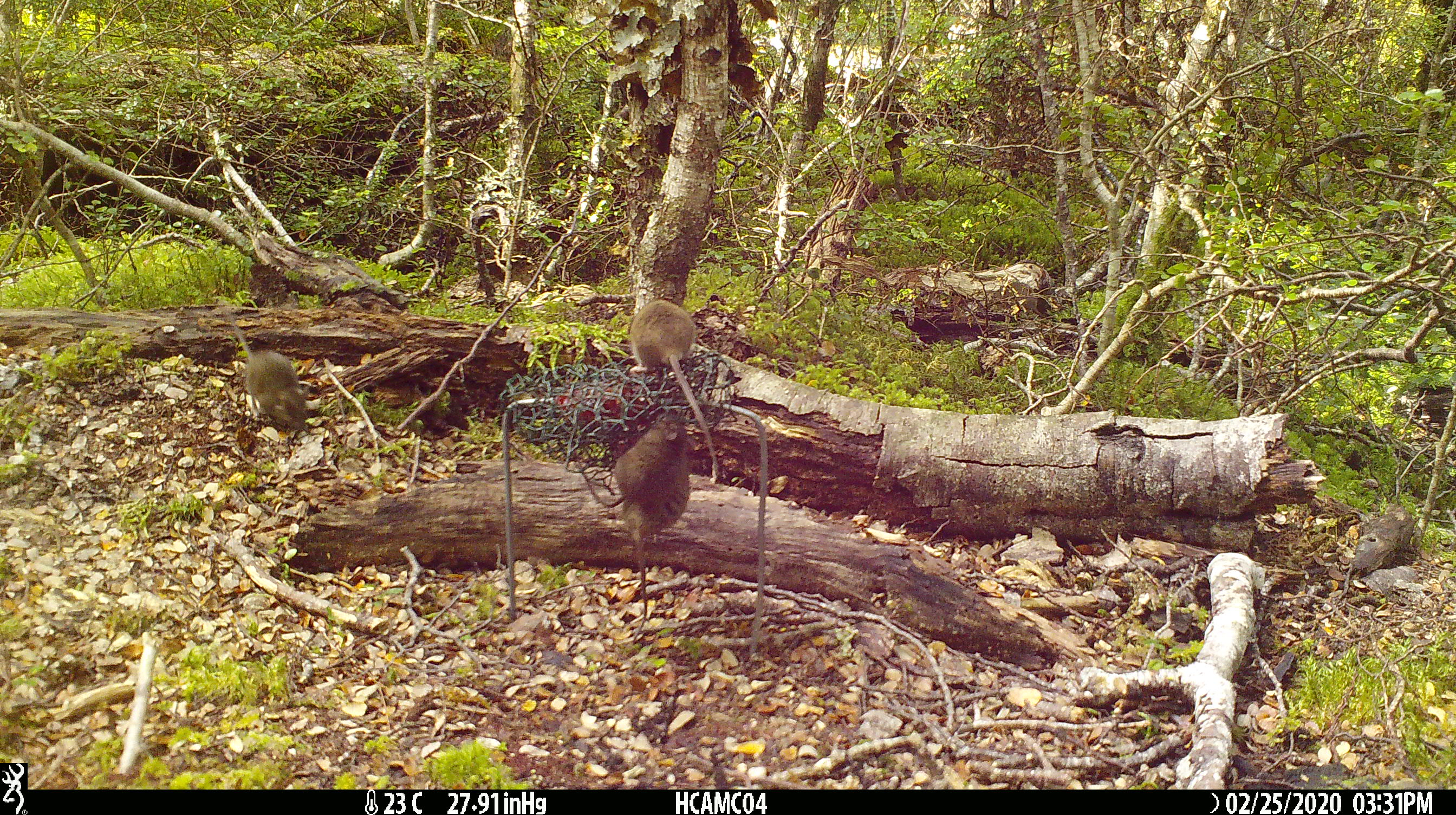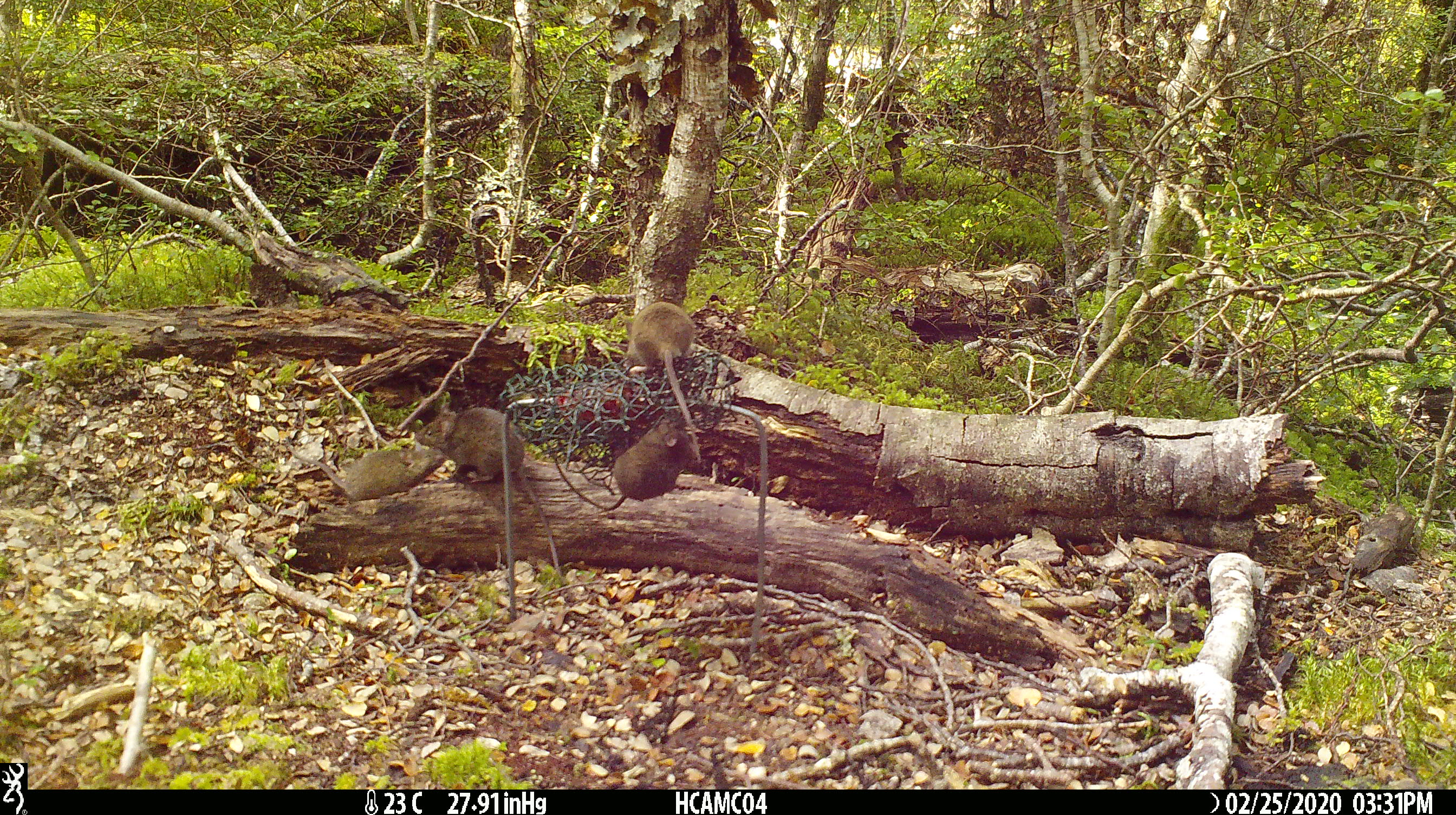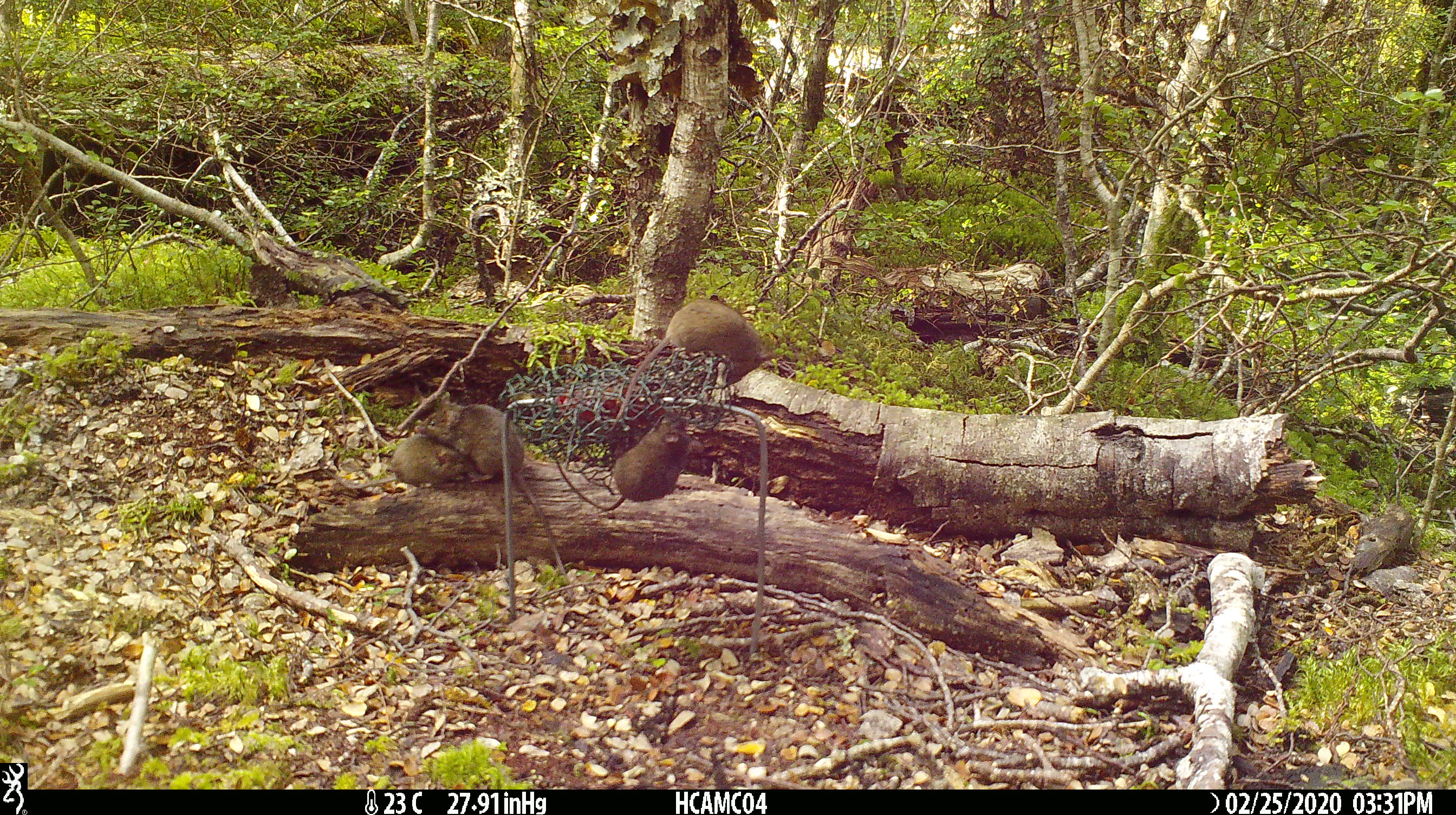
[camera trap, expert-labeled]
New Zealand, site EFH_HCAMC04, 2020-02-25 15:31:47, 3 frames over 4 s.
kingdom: Animalia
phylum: Chordata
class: Mammalia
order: Rodentia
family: Muridae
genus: Mus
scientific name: Mus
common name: mouse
Mouse (Mus).